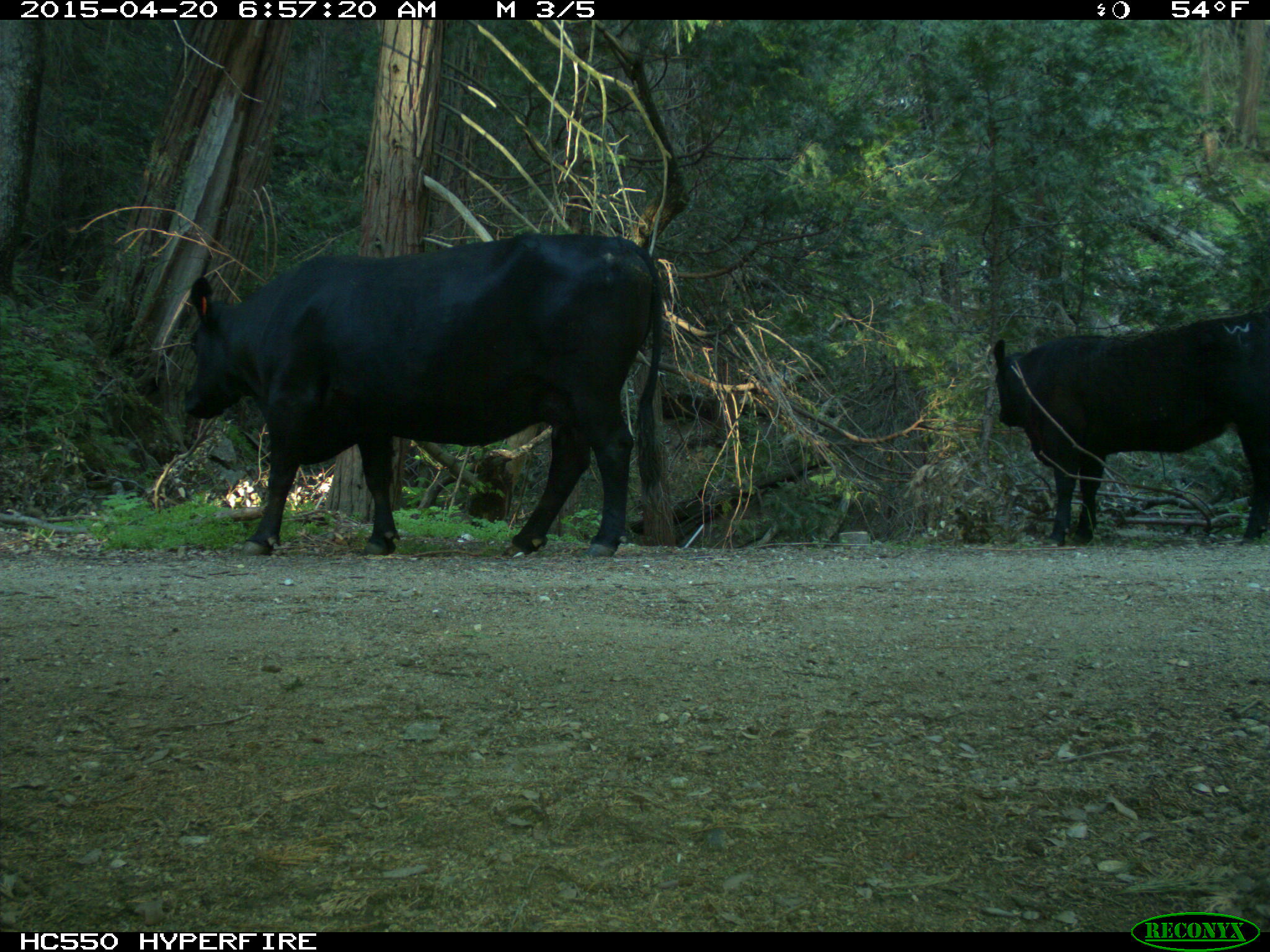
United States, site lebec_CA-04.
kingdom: Animalia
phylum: Chordata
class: Mammalia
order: Artiodactyla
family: Bovidae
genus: Bos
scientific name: Bos taurus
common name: domestic cow